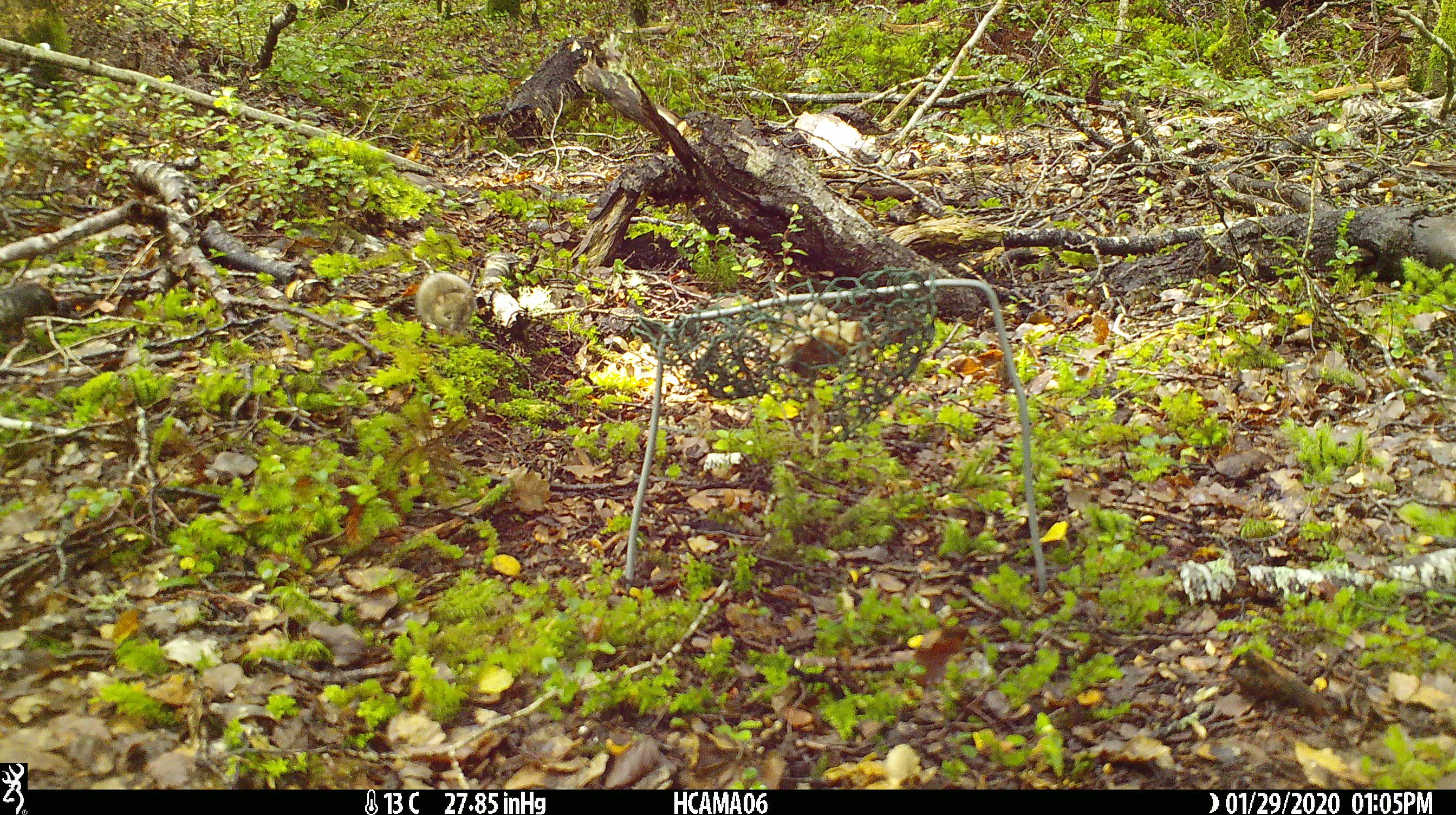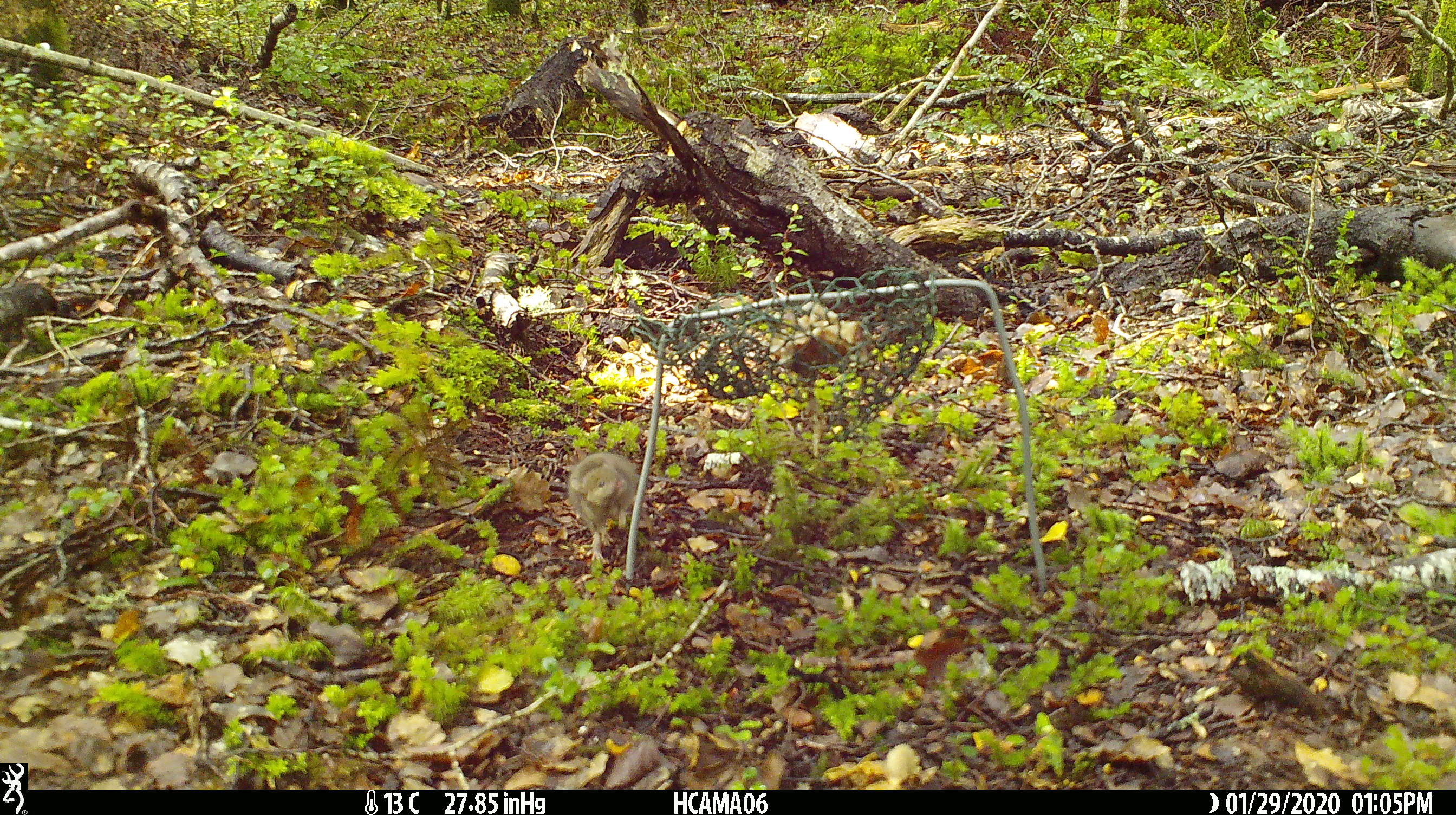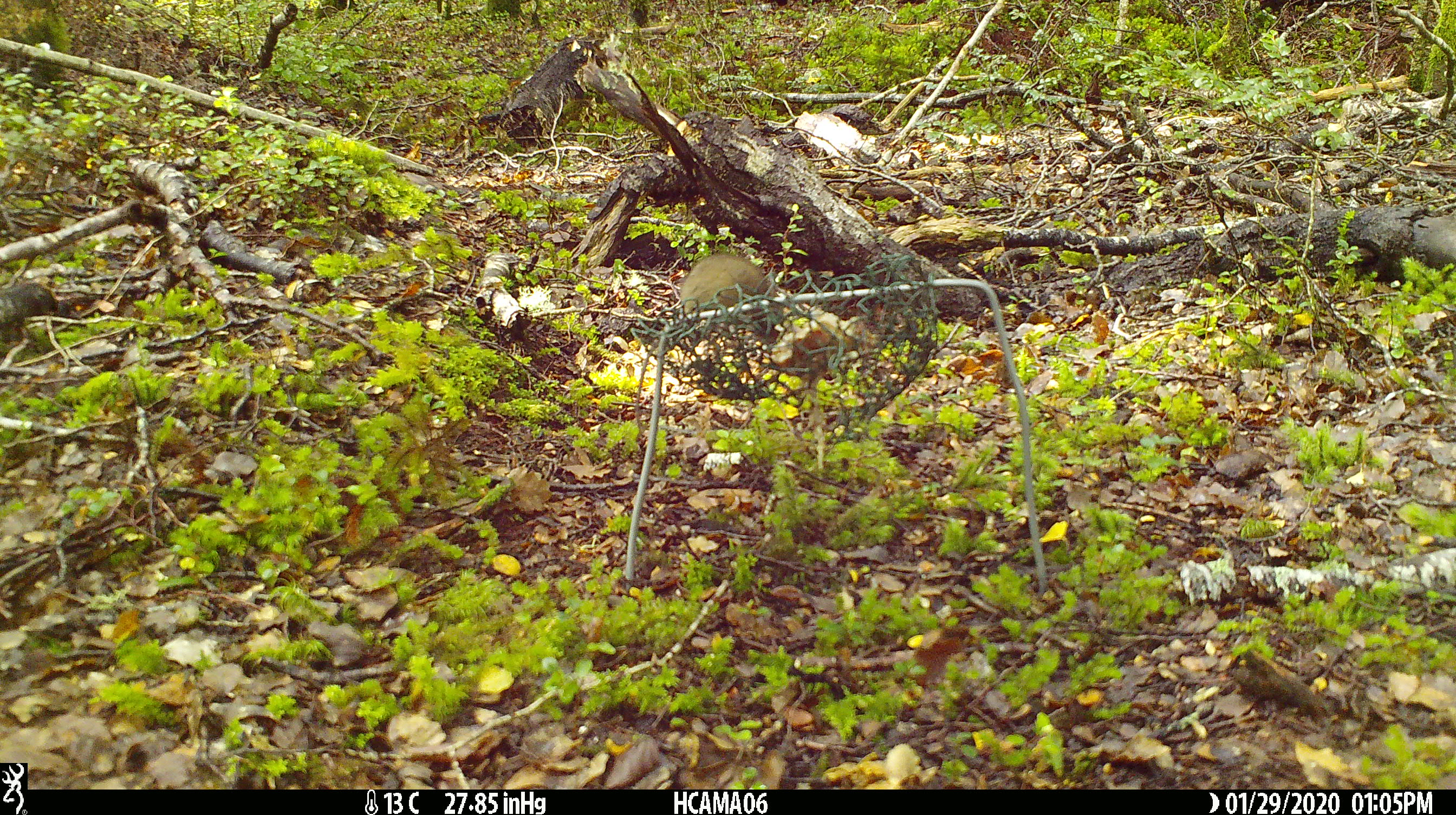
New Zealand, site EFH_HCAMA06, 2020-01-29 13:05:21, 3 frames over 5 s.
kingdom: Animalia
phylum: Chordata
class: Mammalia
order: Rodentia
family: Muridae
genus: Mus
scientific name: Mus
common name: mouse